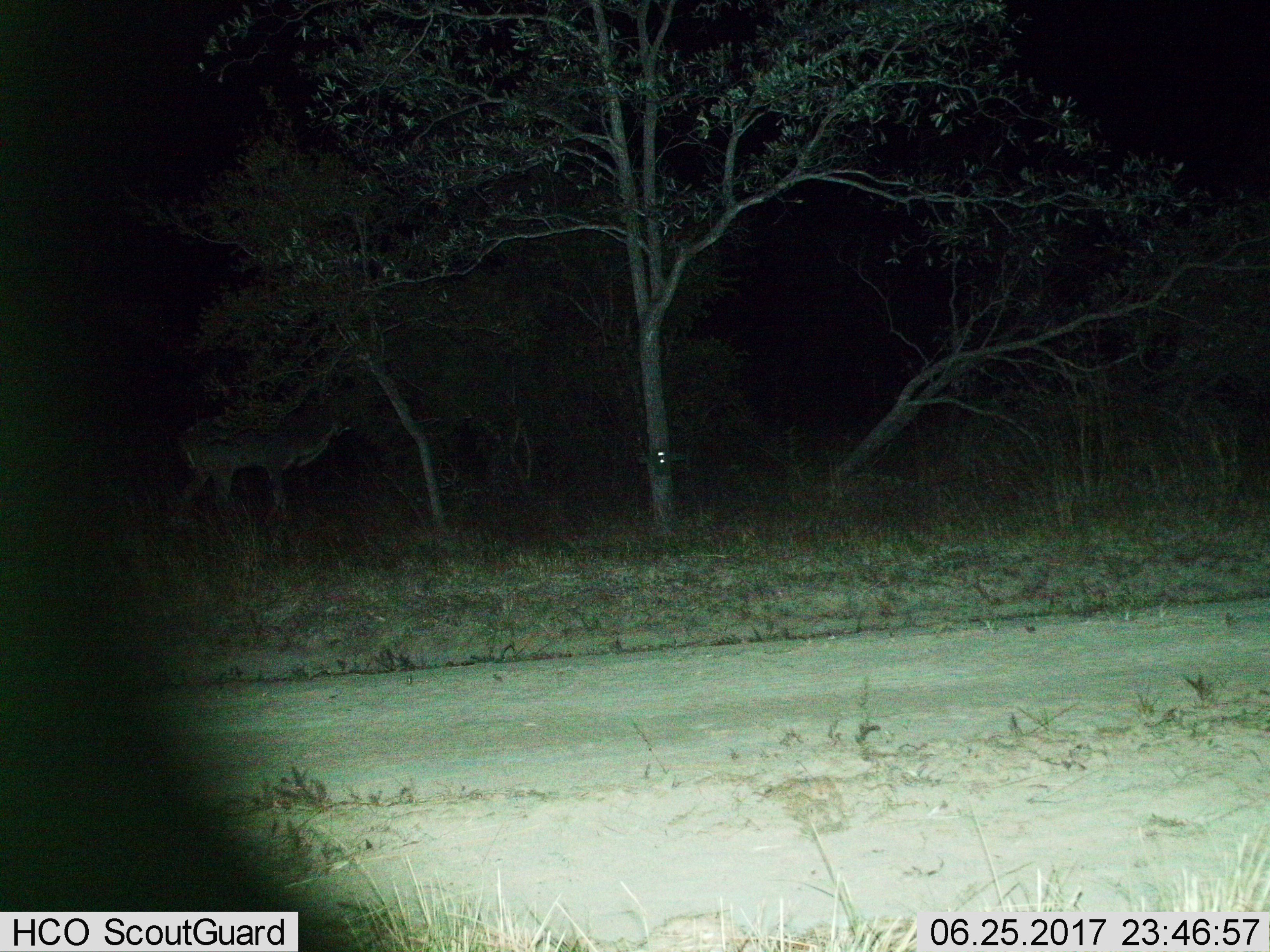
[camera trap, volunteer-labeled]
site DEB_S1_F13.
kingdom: Animalia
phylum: Chordata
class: Mammalia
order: Artiodactyla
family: Bovidae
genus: Tragelaphus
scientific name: Tragelaphus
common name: kudu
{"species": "kudu (Tragelaphus)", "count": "1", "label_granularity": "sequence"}